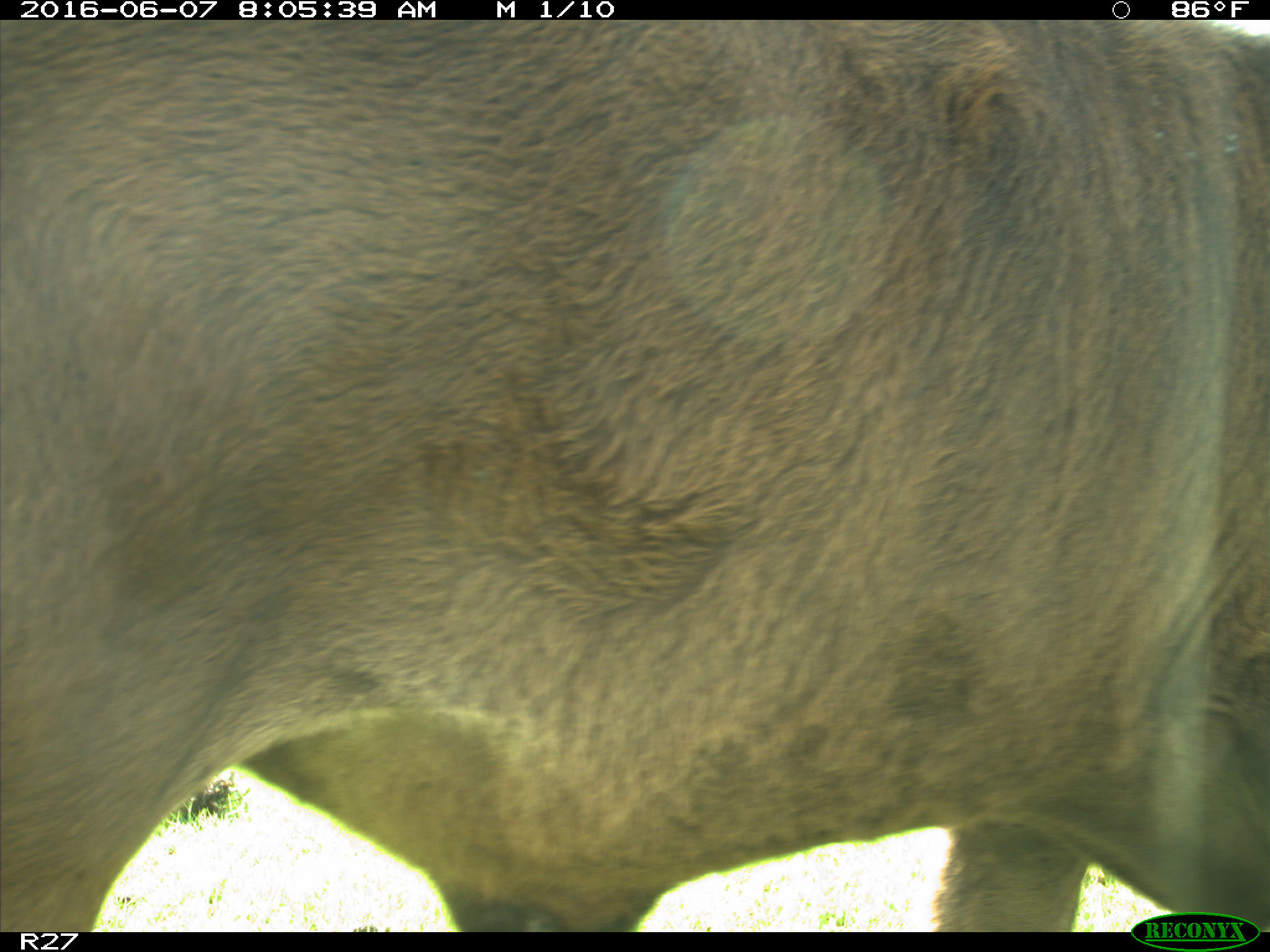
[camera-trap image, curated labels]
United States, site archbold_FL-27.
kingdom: Animalia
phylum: Chordata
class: Mammalia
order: Artiodactyla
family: Bovidae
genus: Bos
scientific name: Bos taurus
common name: domestic cow